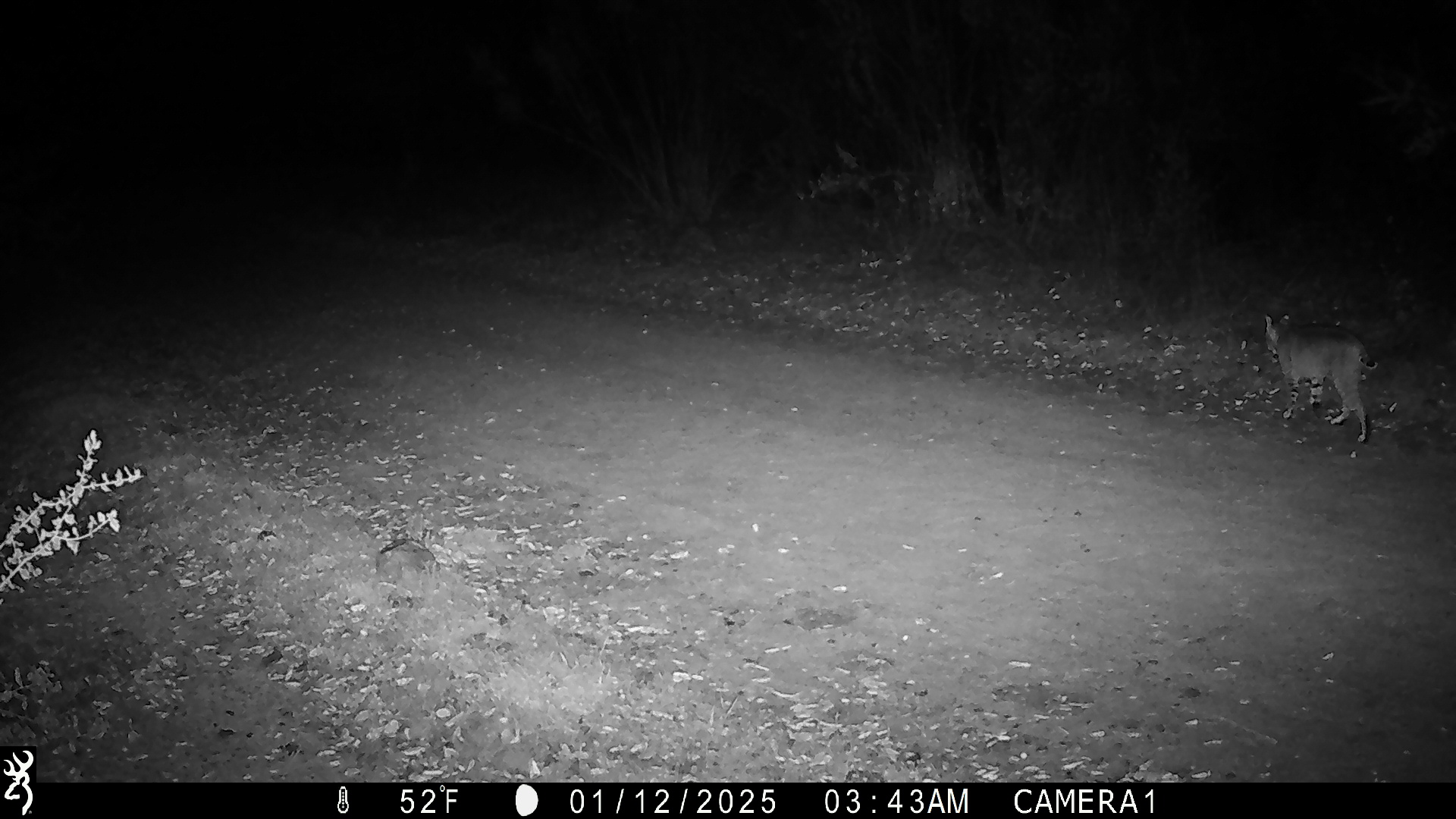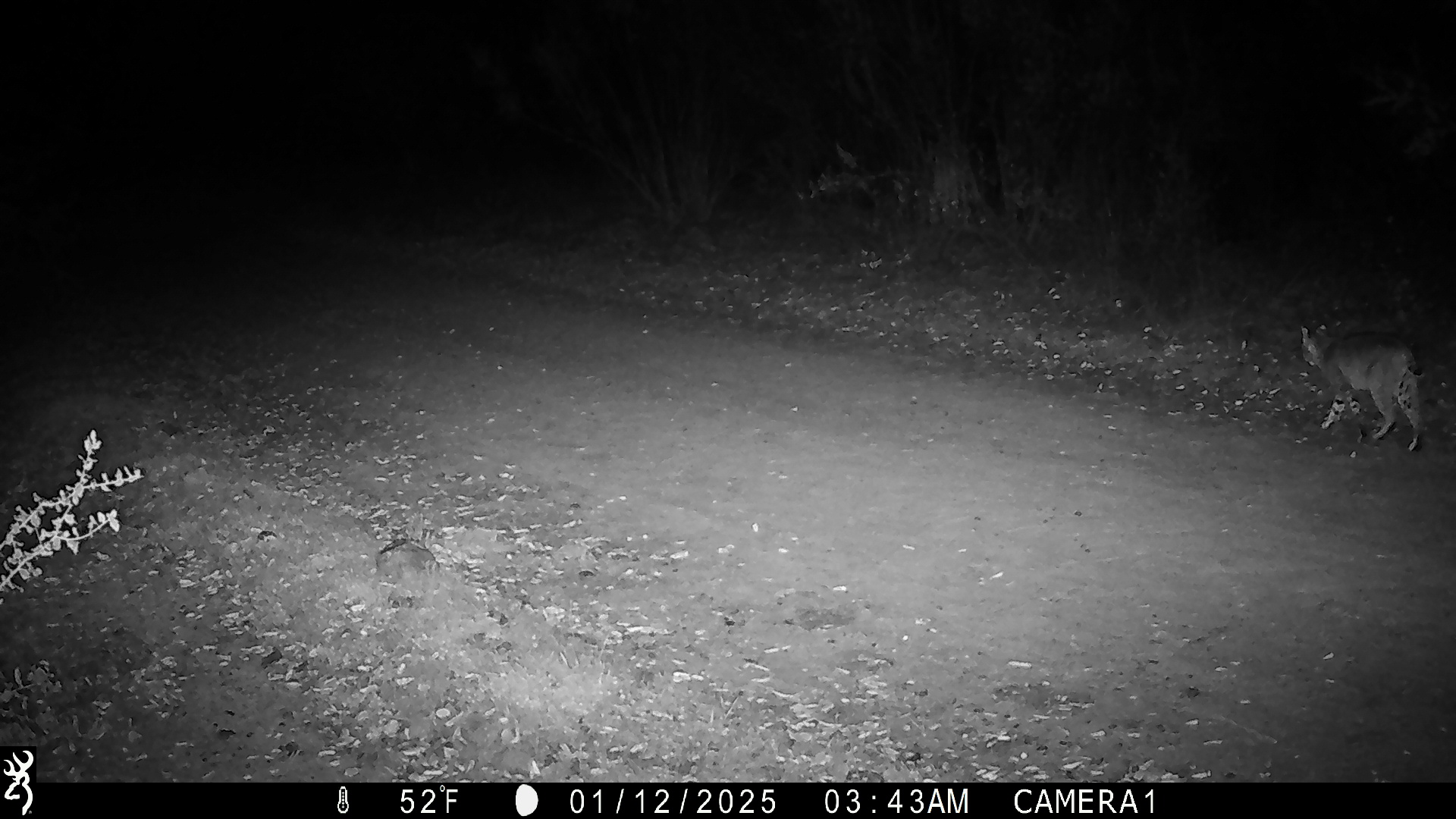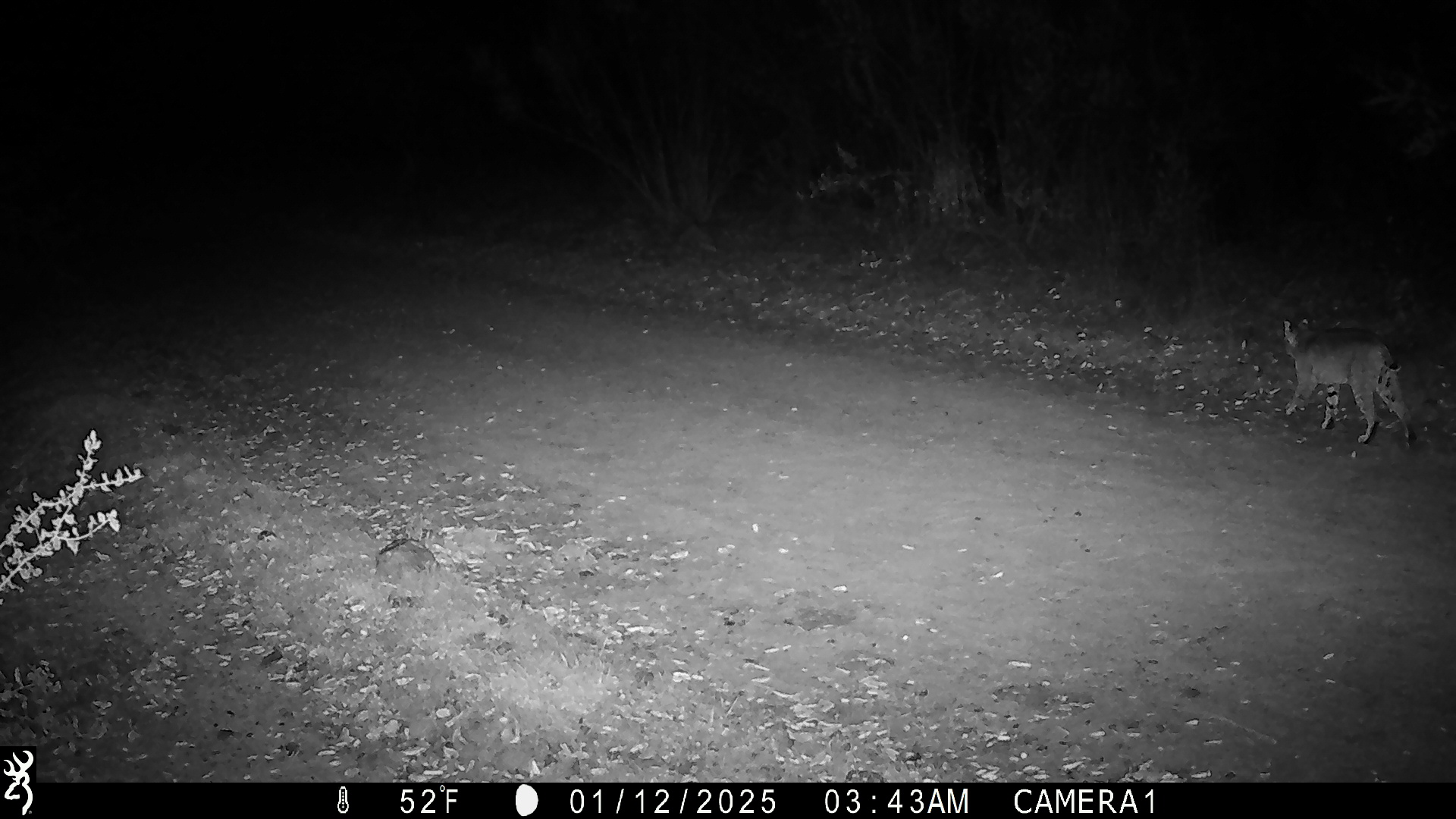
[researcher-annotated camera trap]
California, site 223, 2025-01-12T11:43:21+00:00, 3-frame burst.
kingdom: Animalia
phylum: Chordata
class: Mammalia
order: Carnivora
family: Felidae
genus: Lynx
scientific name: Lynx rufus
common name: bobcat